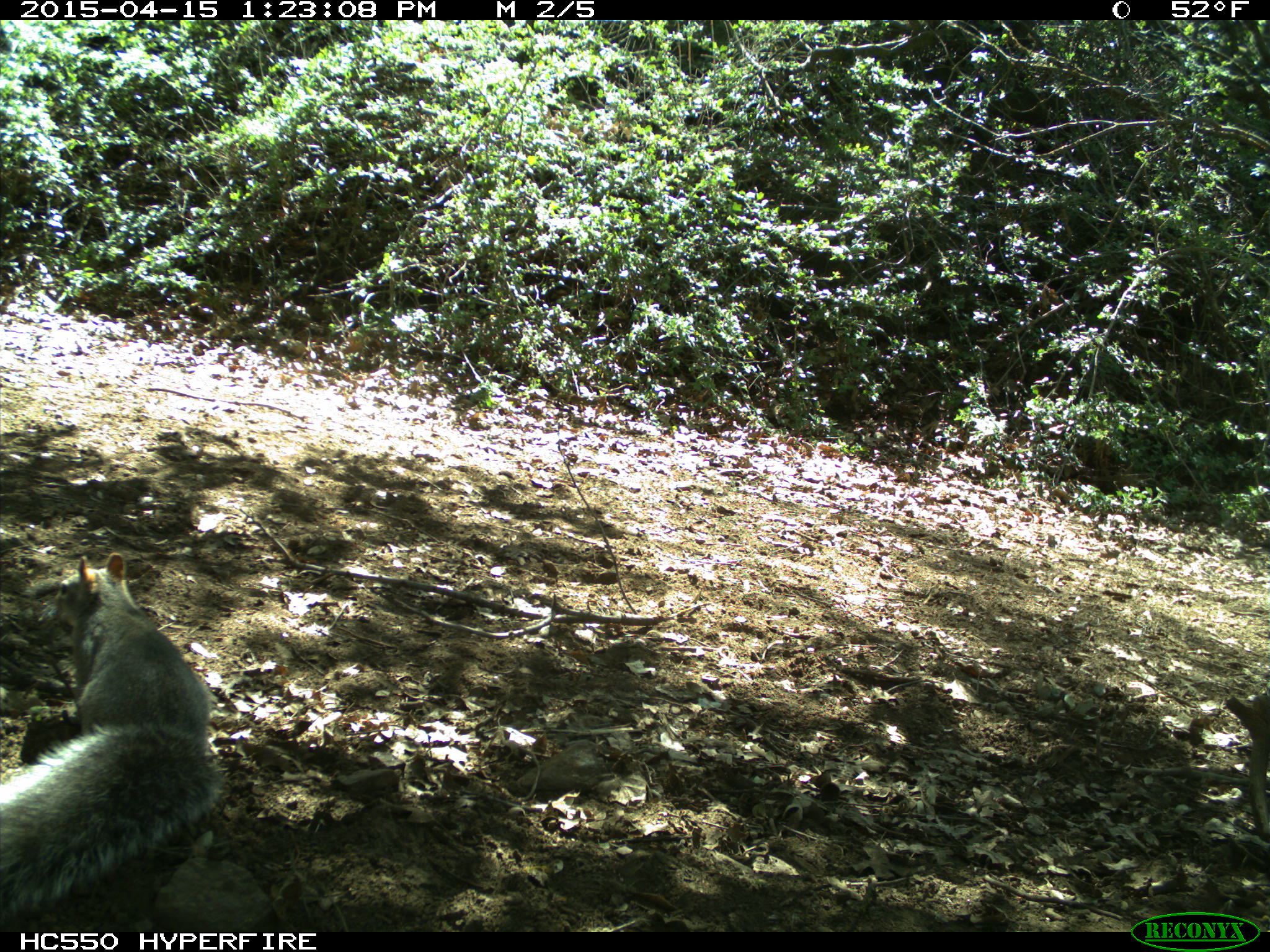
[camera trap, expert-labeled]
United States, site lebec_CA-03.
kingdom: Animalia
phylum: Chordata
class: Mammalia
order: Rodentia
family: Sciuridae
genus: Sciurus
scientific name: Sciurus carolinensis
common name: eastern gray squirrel